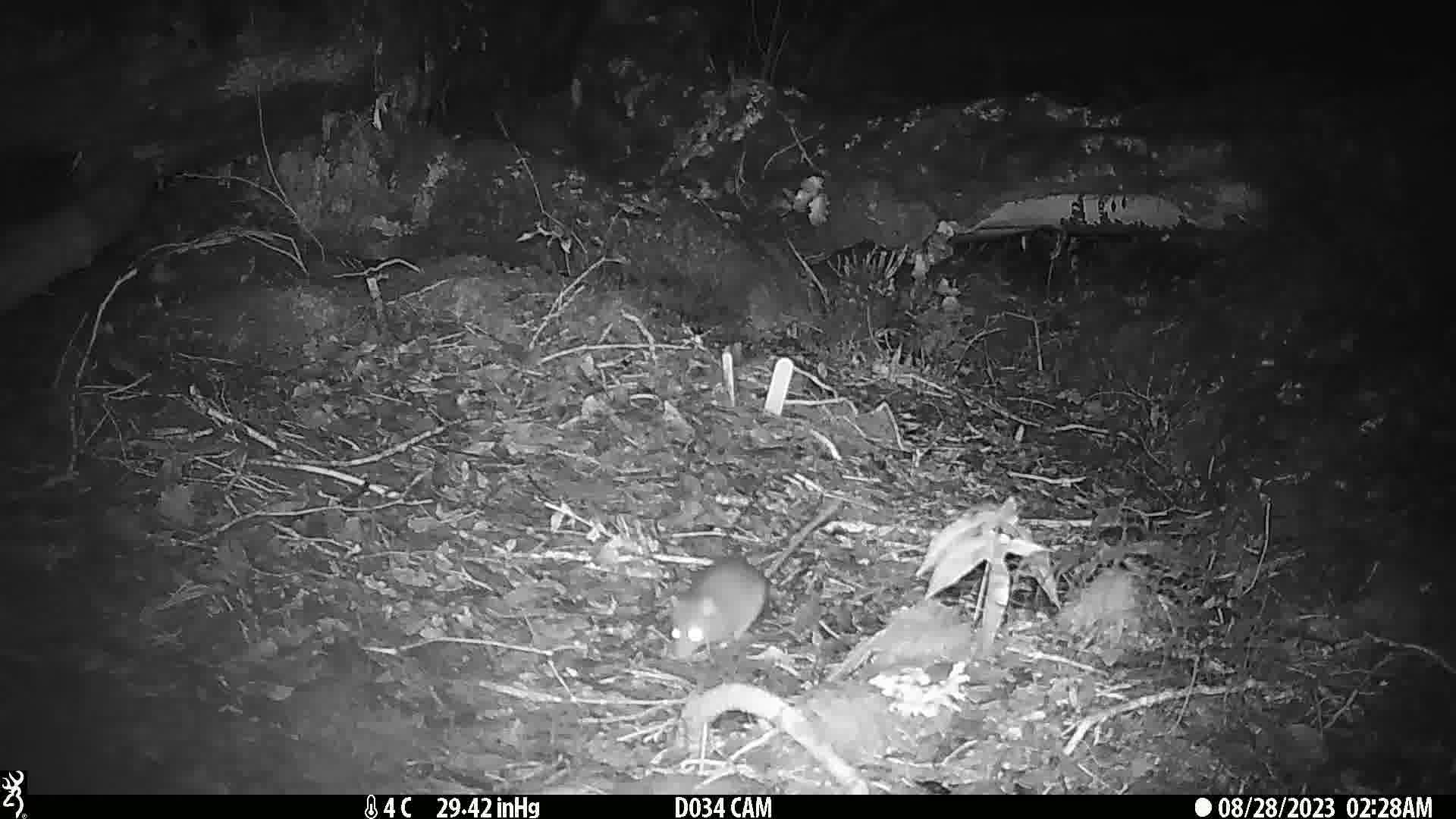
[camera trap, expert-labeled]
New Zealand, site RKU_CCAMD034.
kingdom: Animalia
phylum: Chordata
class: Mammalia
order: Rodentia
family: Muridae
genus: Rattus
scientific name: Rattus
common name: rat